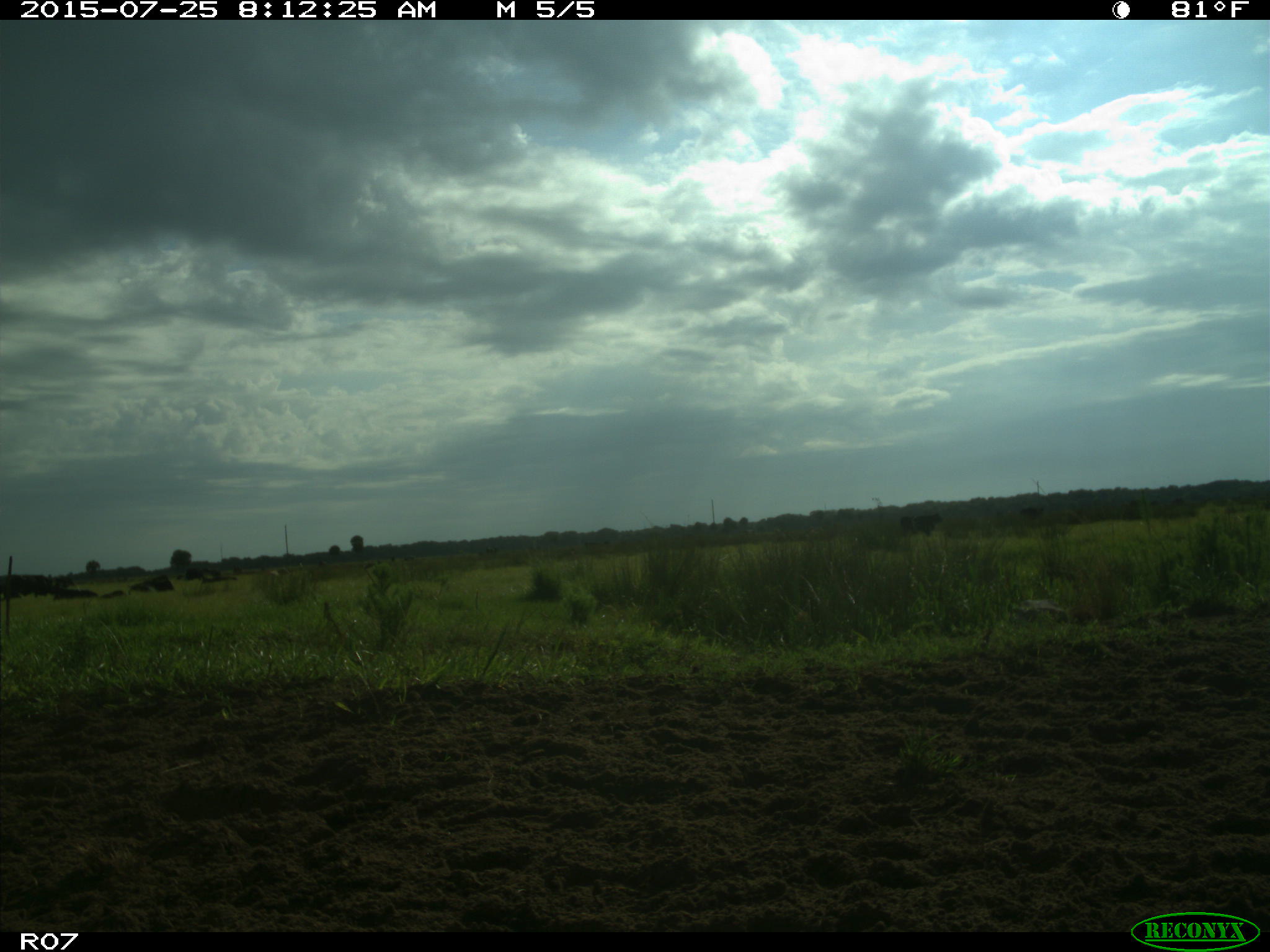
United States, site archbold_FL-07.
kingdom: Animalia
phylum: Chordata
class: Mammalia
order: Artiodactyla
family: Bovidae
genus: Bos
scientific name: Bos taurus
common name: domestic cow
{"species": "Bos taurus (domestic cow)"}